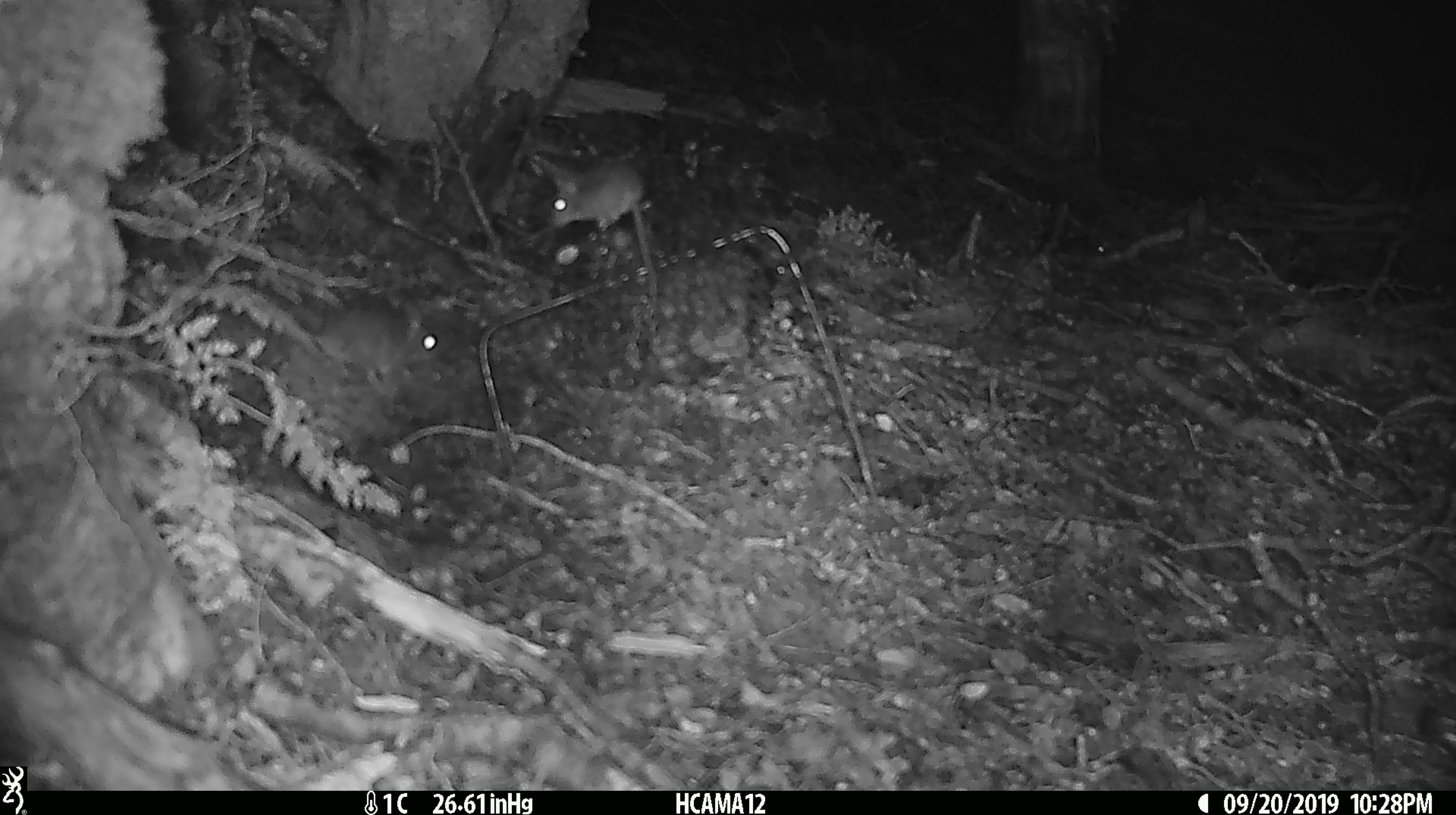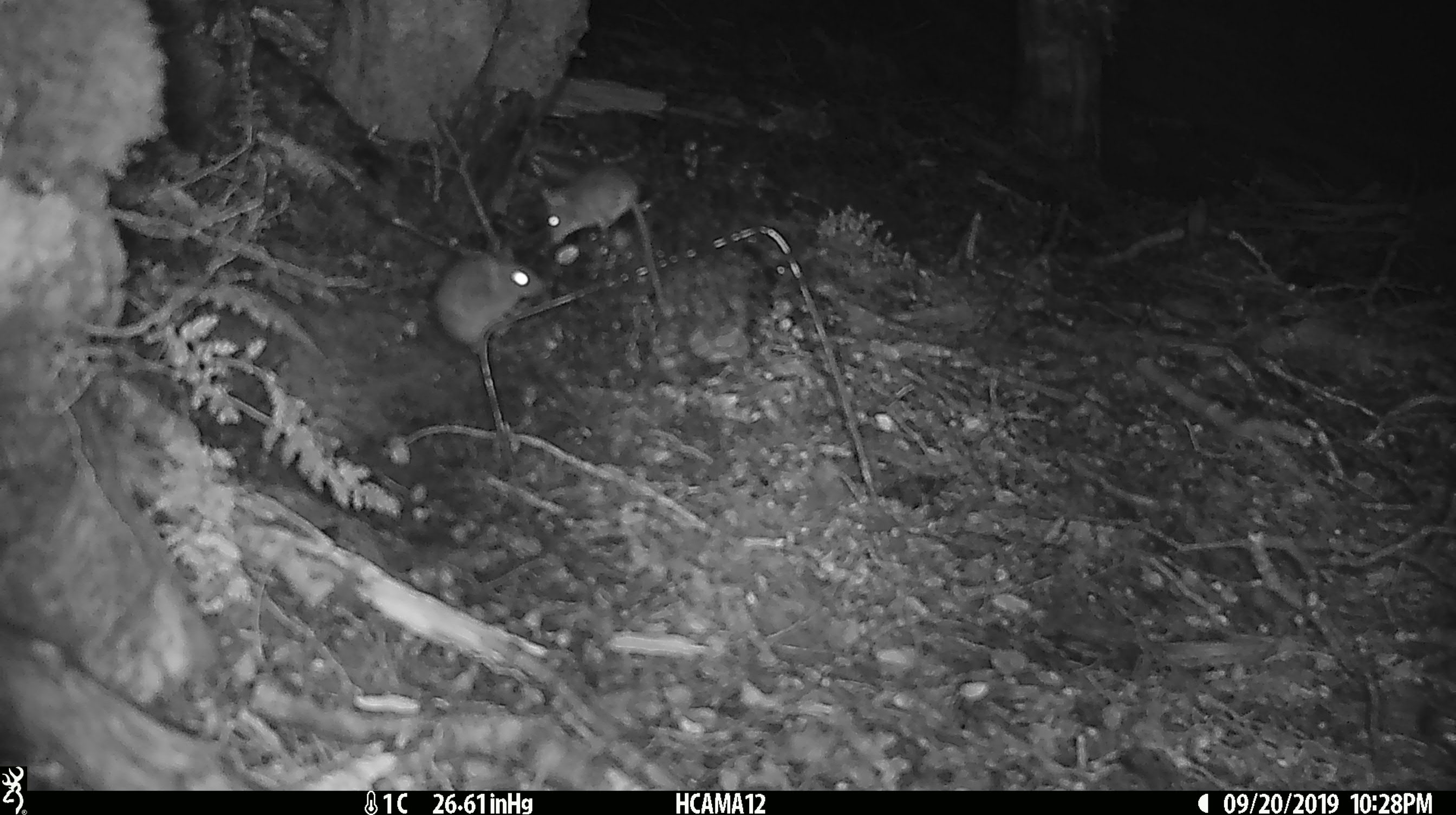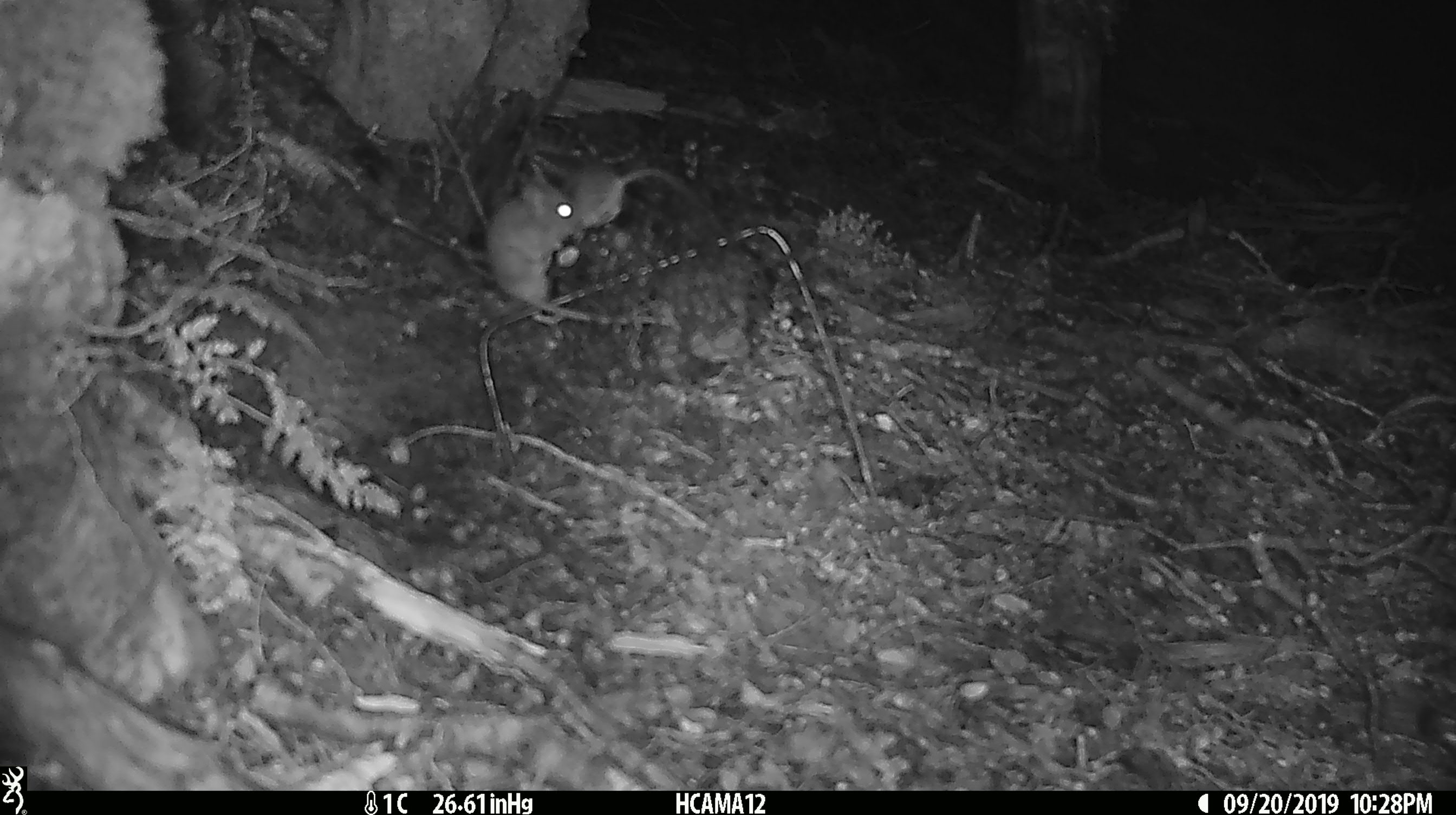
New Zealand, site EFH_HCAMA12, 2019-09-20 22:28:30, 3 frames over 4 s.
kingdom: Animalia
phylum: Chordata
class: Mammalia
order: Rodentia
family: Muridae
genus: Mus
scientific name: Mus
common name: mouse